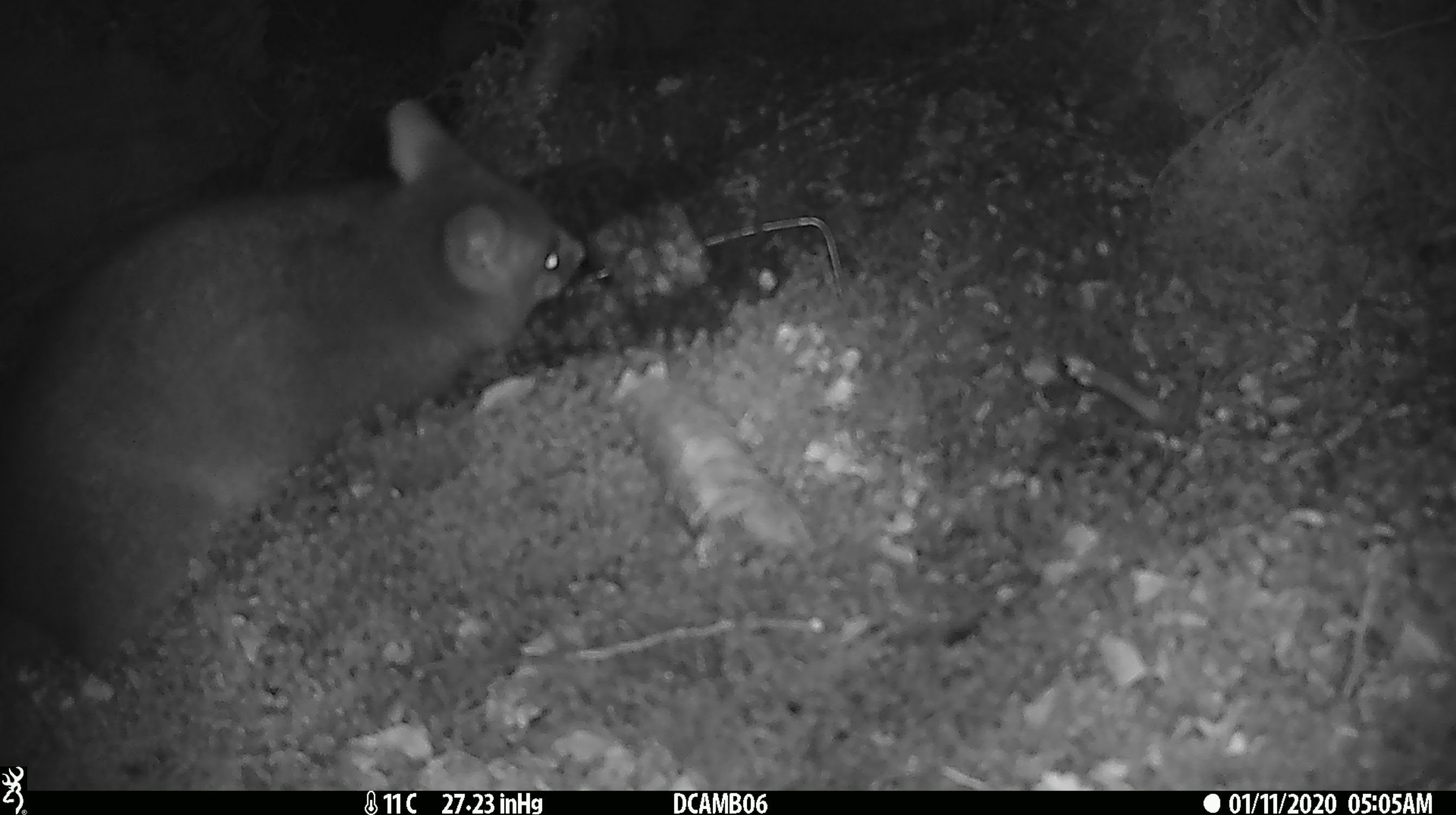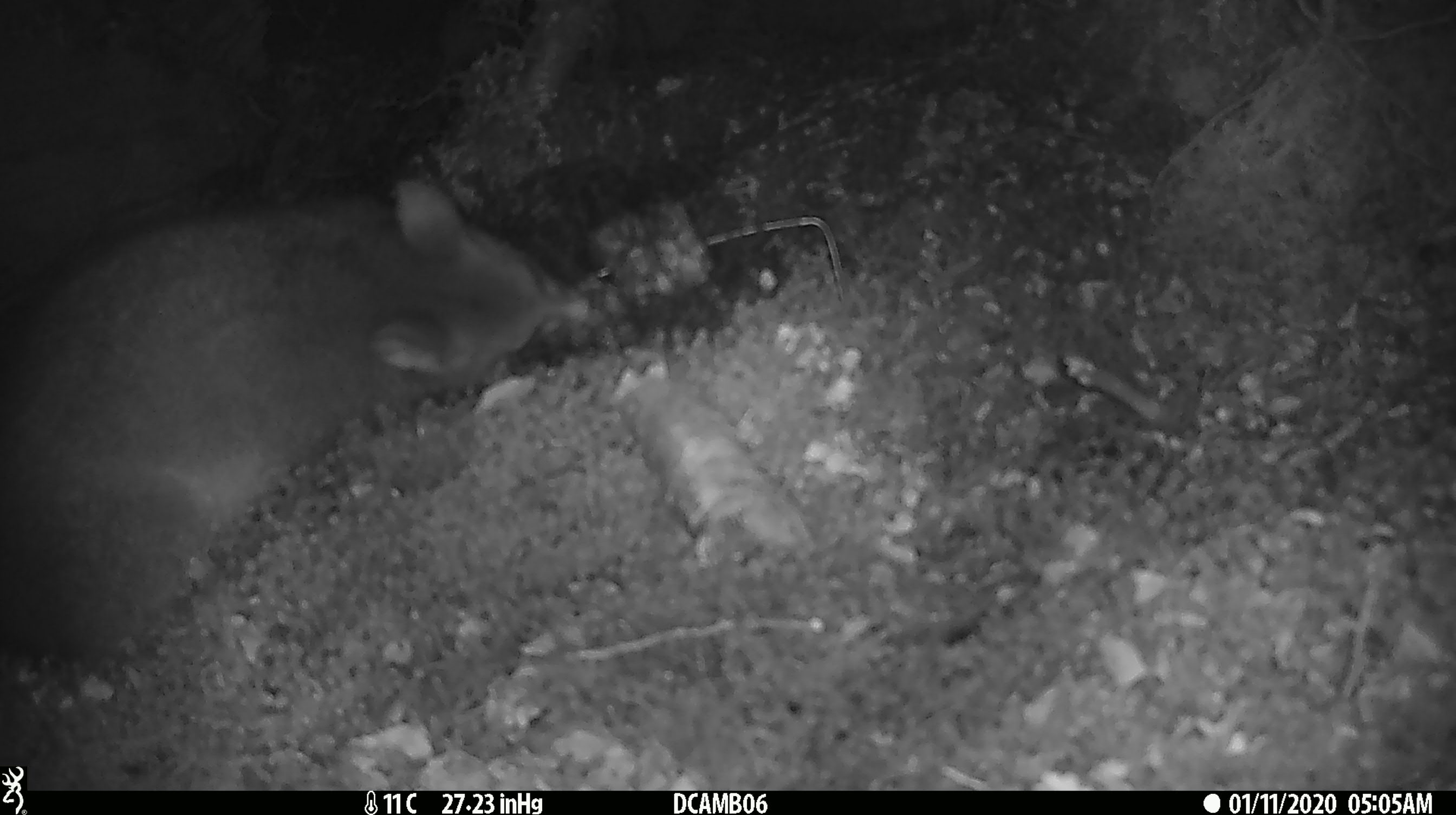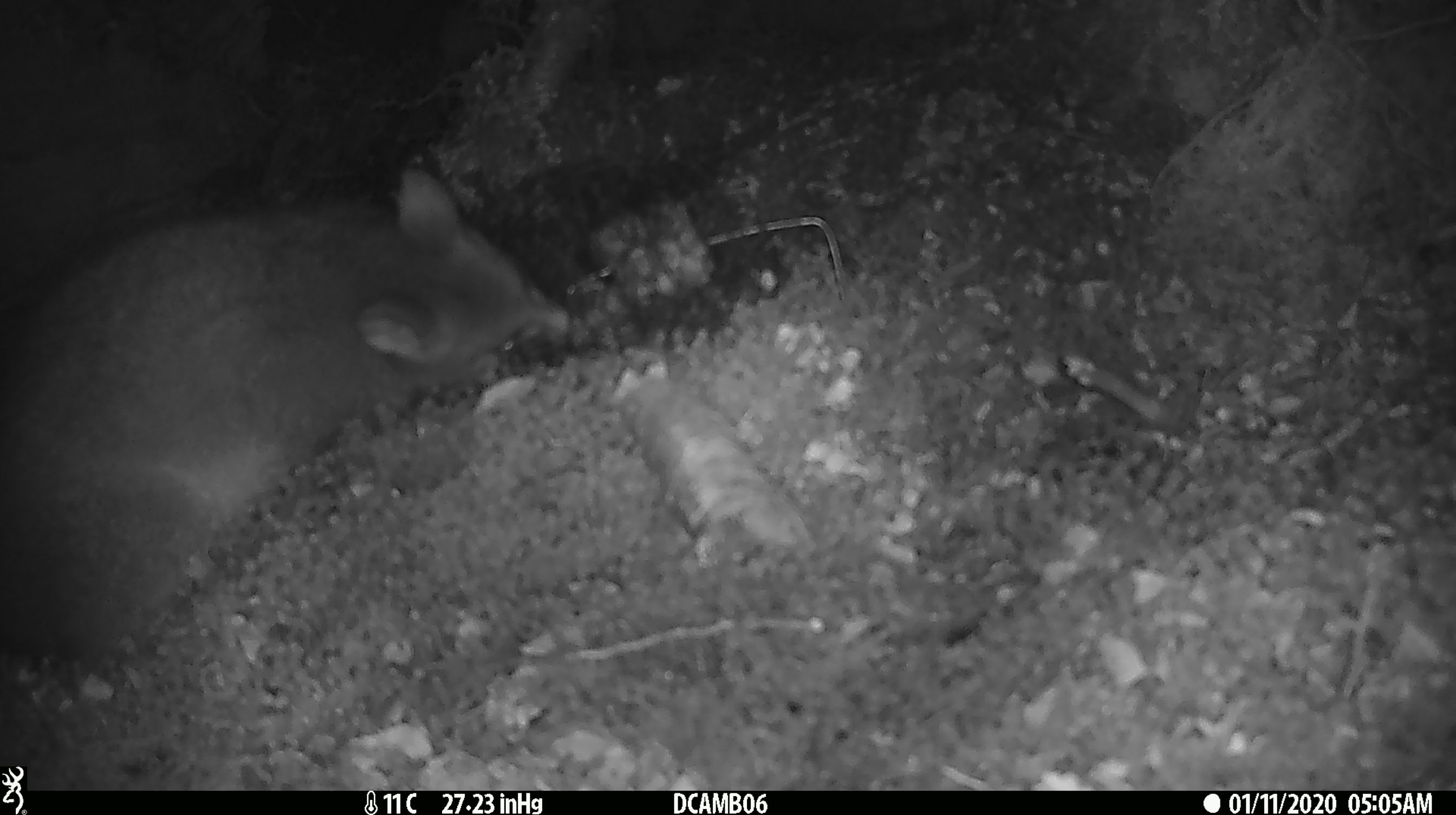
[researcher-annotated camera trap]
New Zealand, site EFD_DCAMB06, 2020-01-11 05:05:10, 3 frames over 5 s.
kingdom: Animalia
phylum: Chordata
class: Mammalia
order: Diprotodontia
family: Phalangeridae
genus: Trichosurus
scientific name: Trichosurus vulpecula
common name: common brushtail possum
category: possum